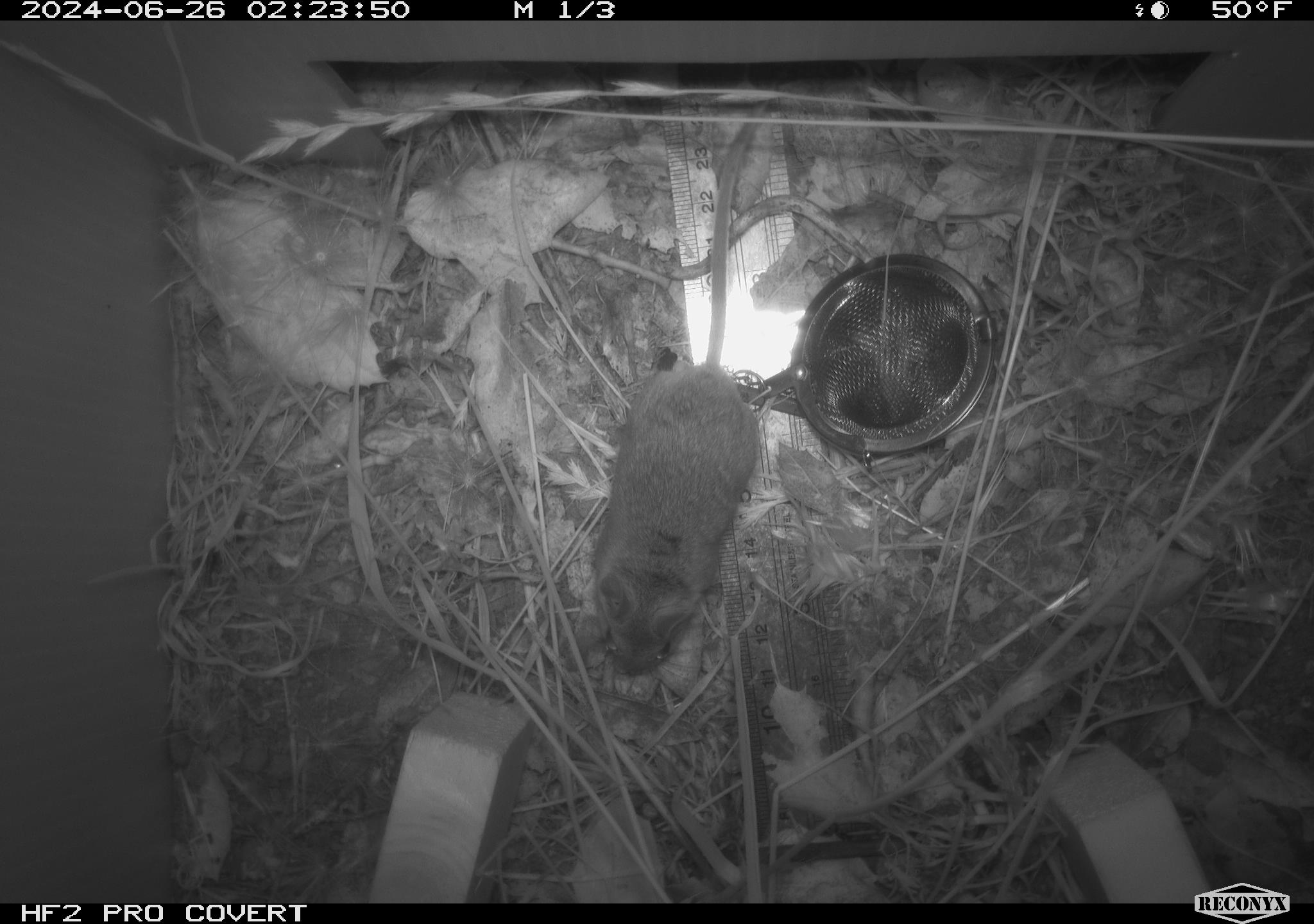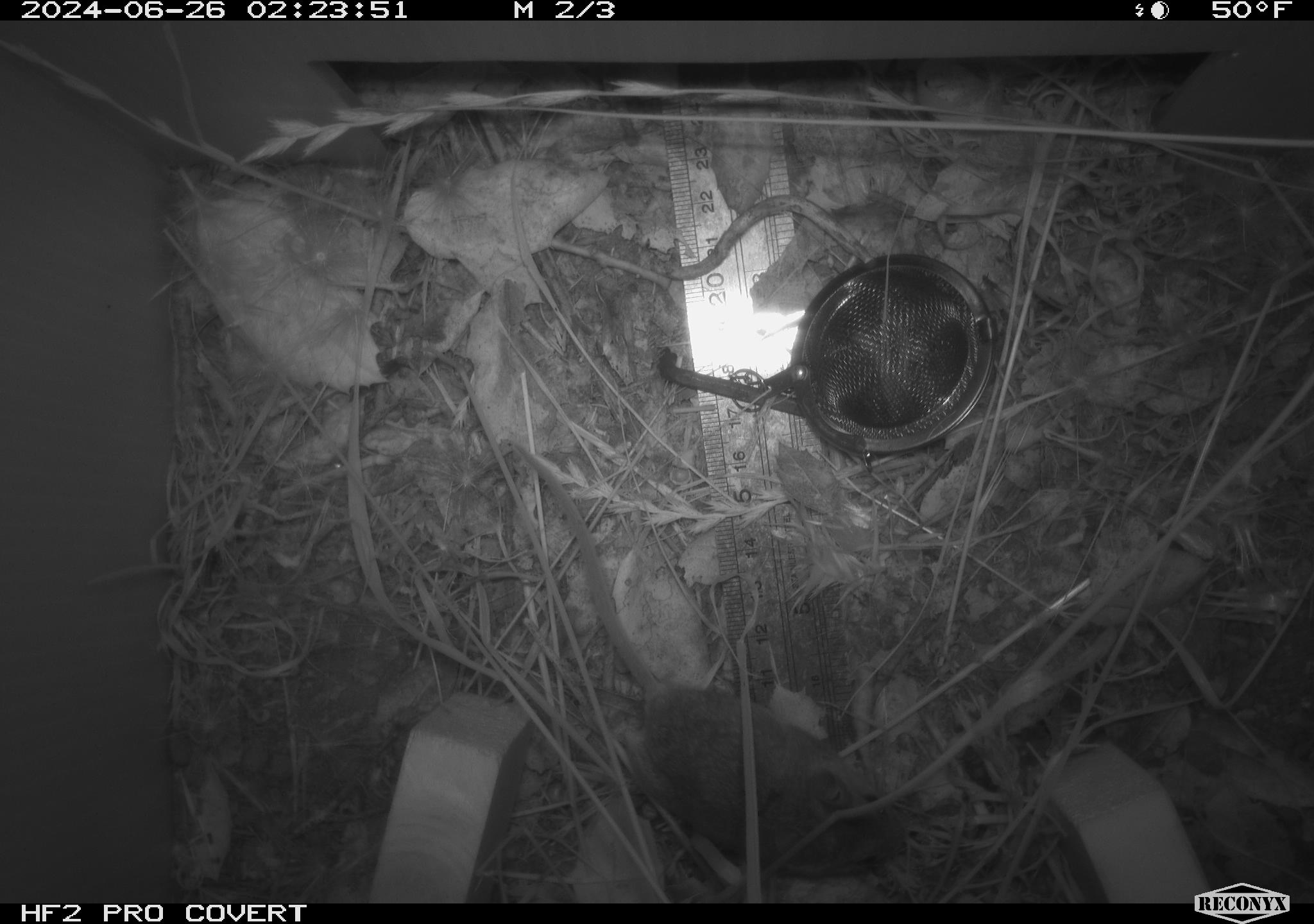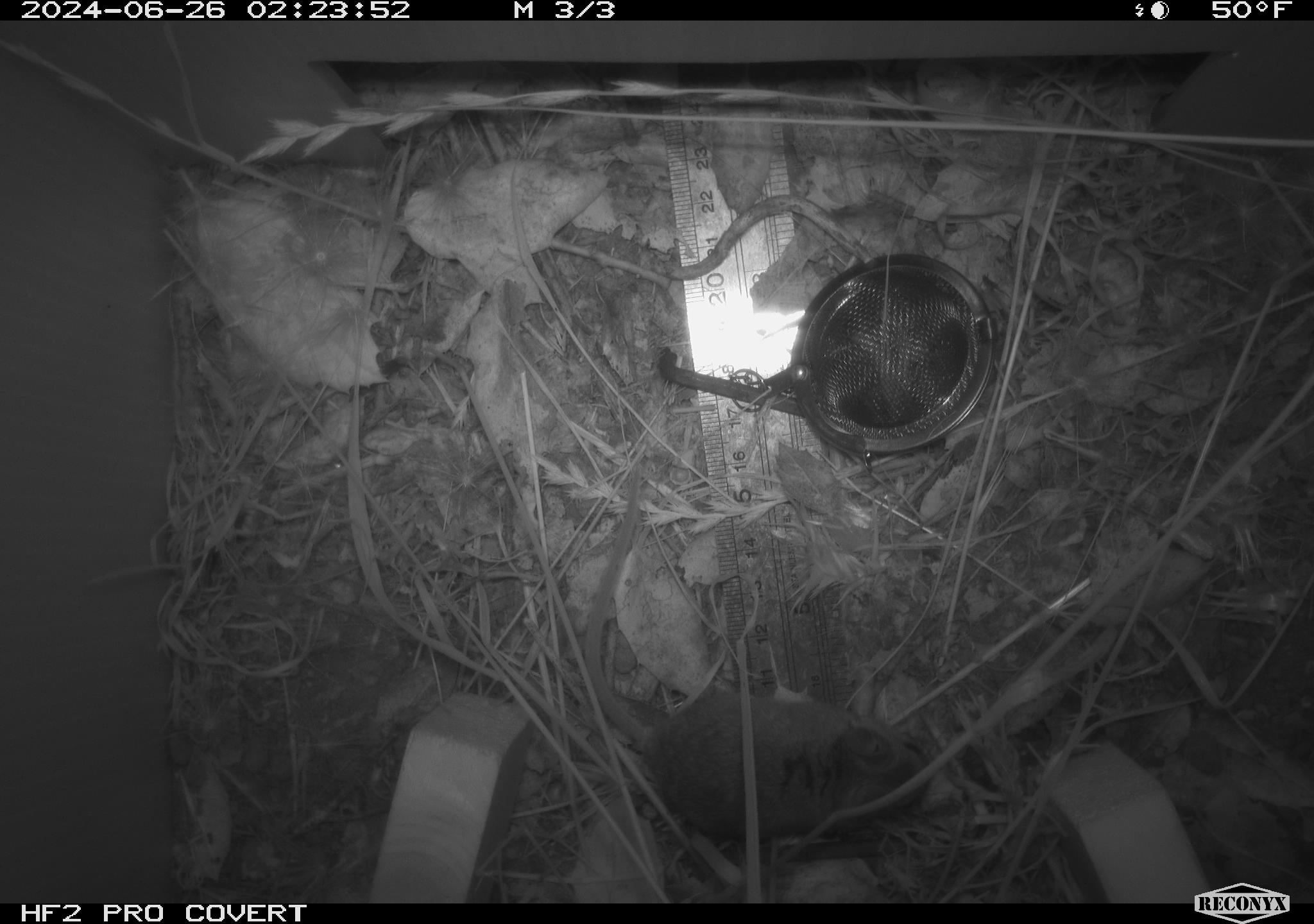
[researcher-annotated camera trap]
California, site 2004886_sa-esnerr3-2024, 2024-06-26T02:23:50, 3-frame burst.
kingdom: Animalia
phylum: Chordata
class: Mammalia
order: Rodentia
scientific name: Rodentia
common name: rodent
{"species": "rodent (Rodentia)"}